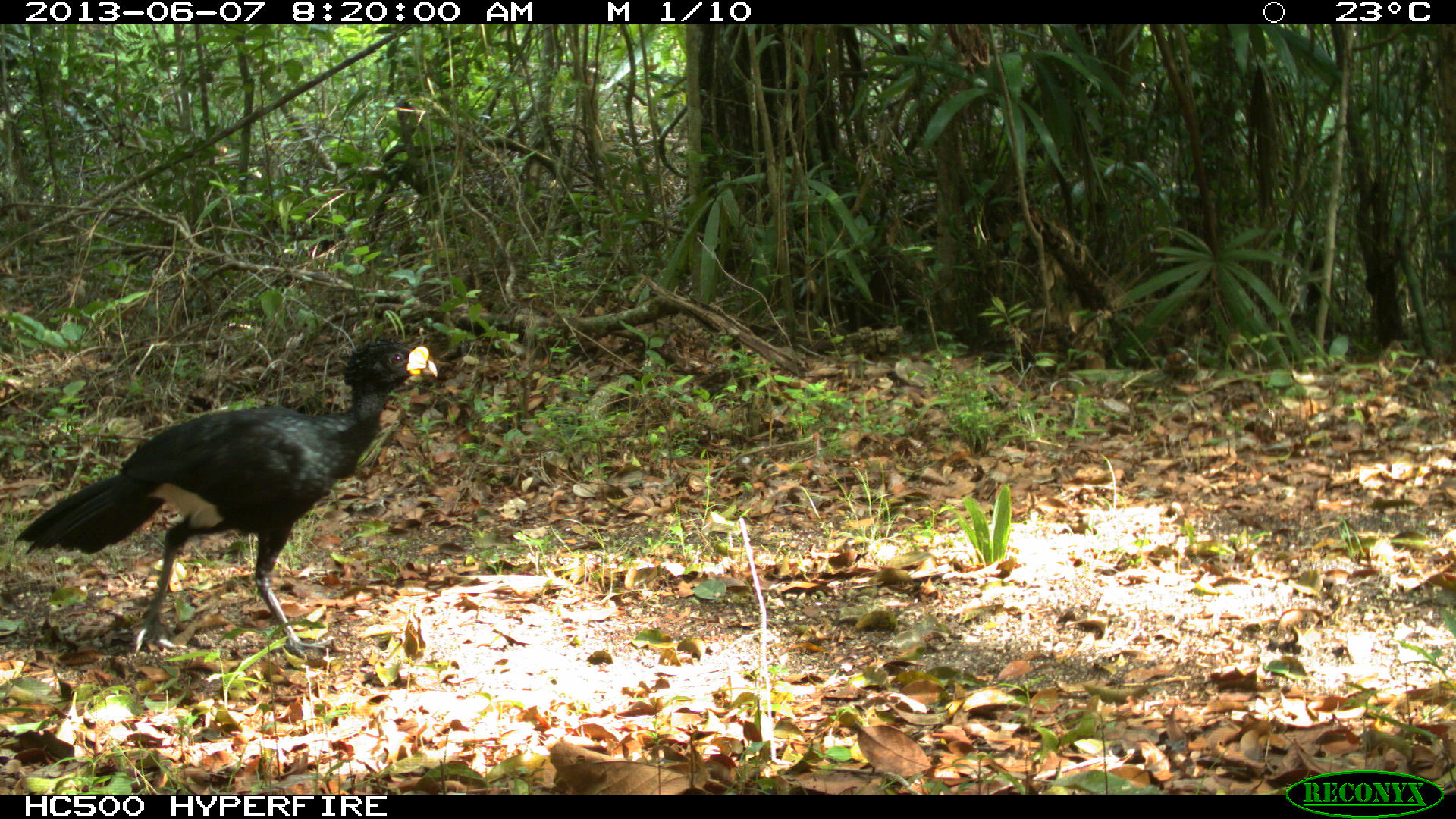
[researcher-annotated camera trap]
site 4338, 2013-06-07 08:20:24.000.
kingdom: Animalia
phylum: Chordata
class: Aves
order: Galliformes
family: Cracidae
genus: Crax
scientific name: Crax rubra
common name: great curassow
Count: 1.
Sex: male.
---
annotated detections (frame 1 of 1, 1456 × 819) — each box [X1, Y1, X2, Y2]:
crax rubra: [14, 323, 437, 661]